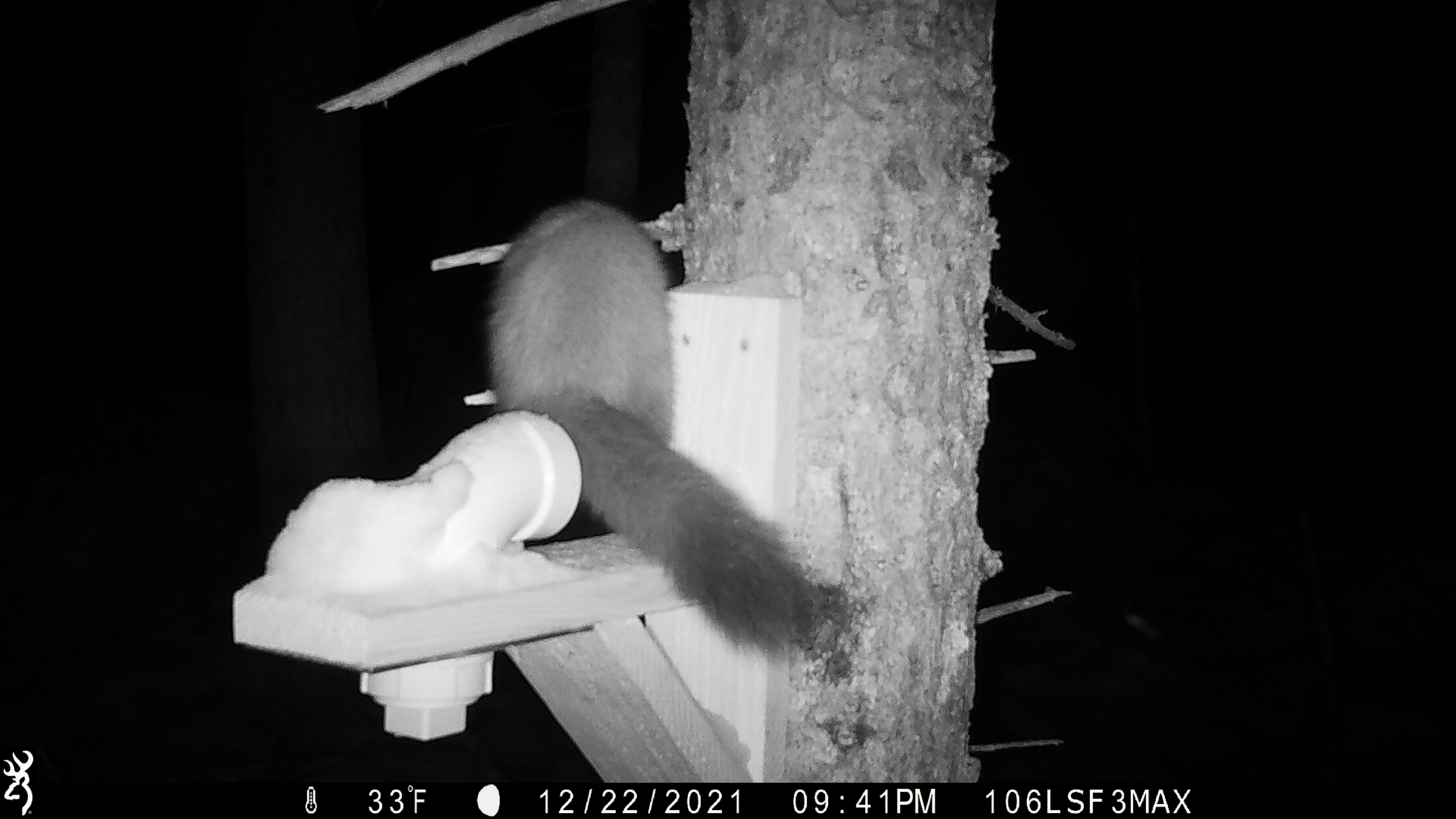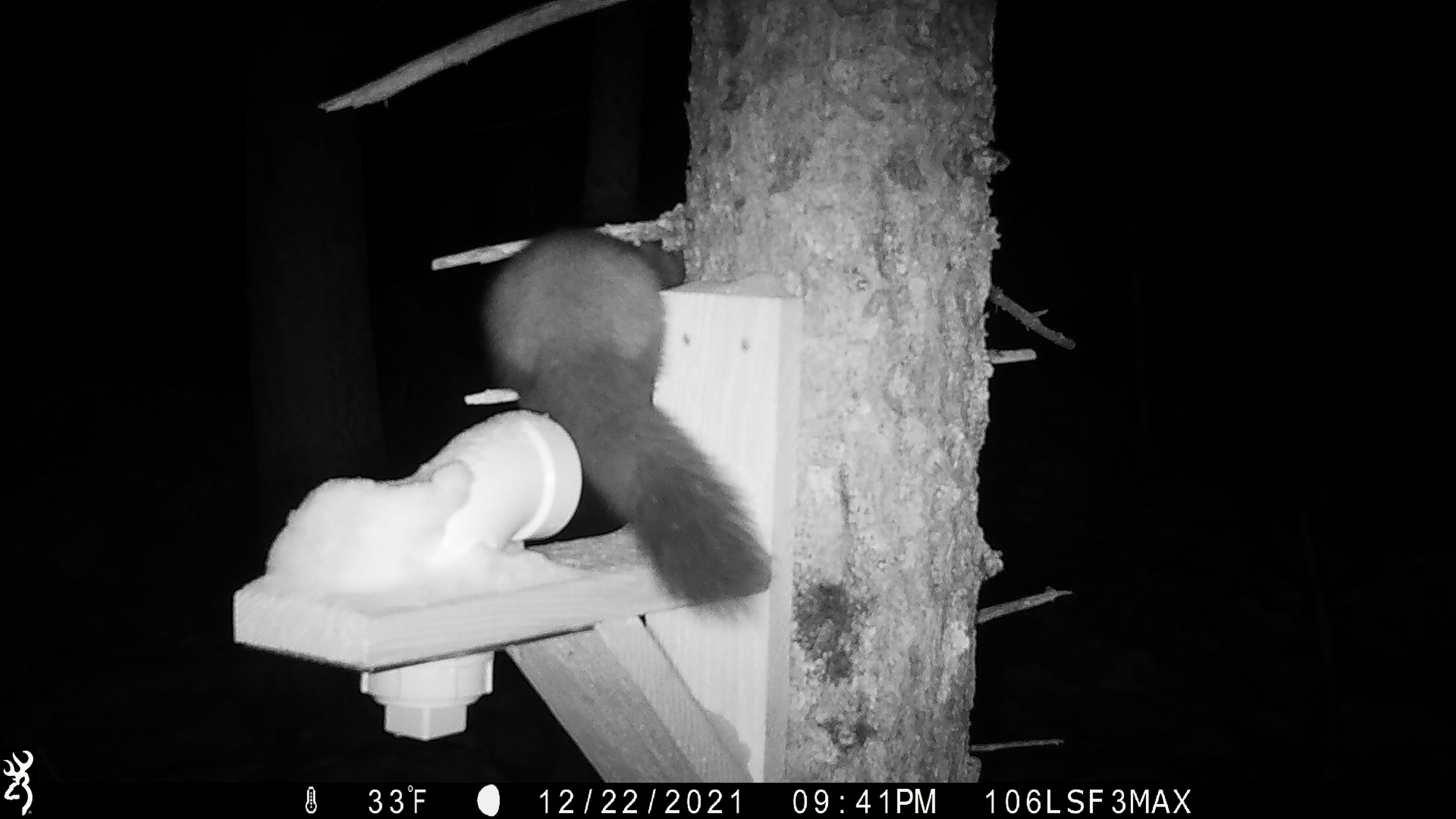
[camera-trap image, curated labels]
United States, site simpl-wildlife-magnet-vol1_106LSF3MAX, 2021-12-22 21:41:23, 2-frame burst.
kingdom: Animalia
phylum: Chordata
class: Mammalia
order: Carnivora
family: Mustelidae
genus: Martes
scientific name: Martes americana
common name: american marten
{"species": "american marten (Martes americana)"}